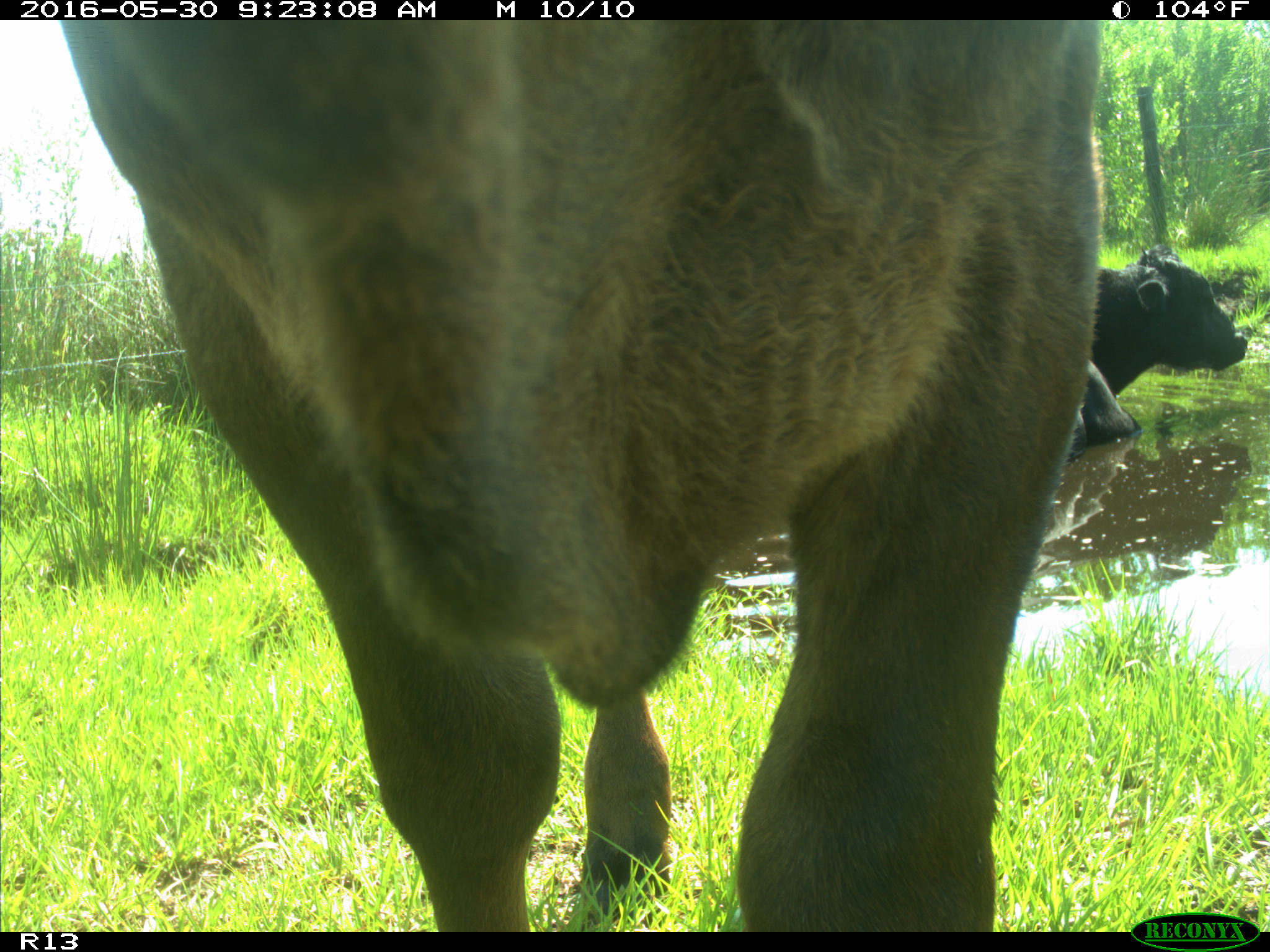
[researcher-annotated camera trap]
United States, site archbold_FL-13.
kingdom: Animalia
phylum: Chordata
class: Mammalia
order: Artiodactyla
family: Bovidae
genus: Bos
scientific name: Bos taurus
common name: domestic cow